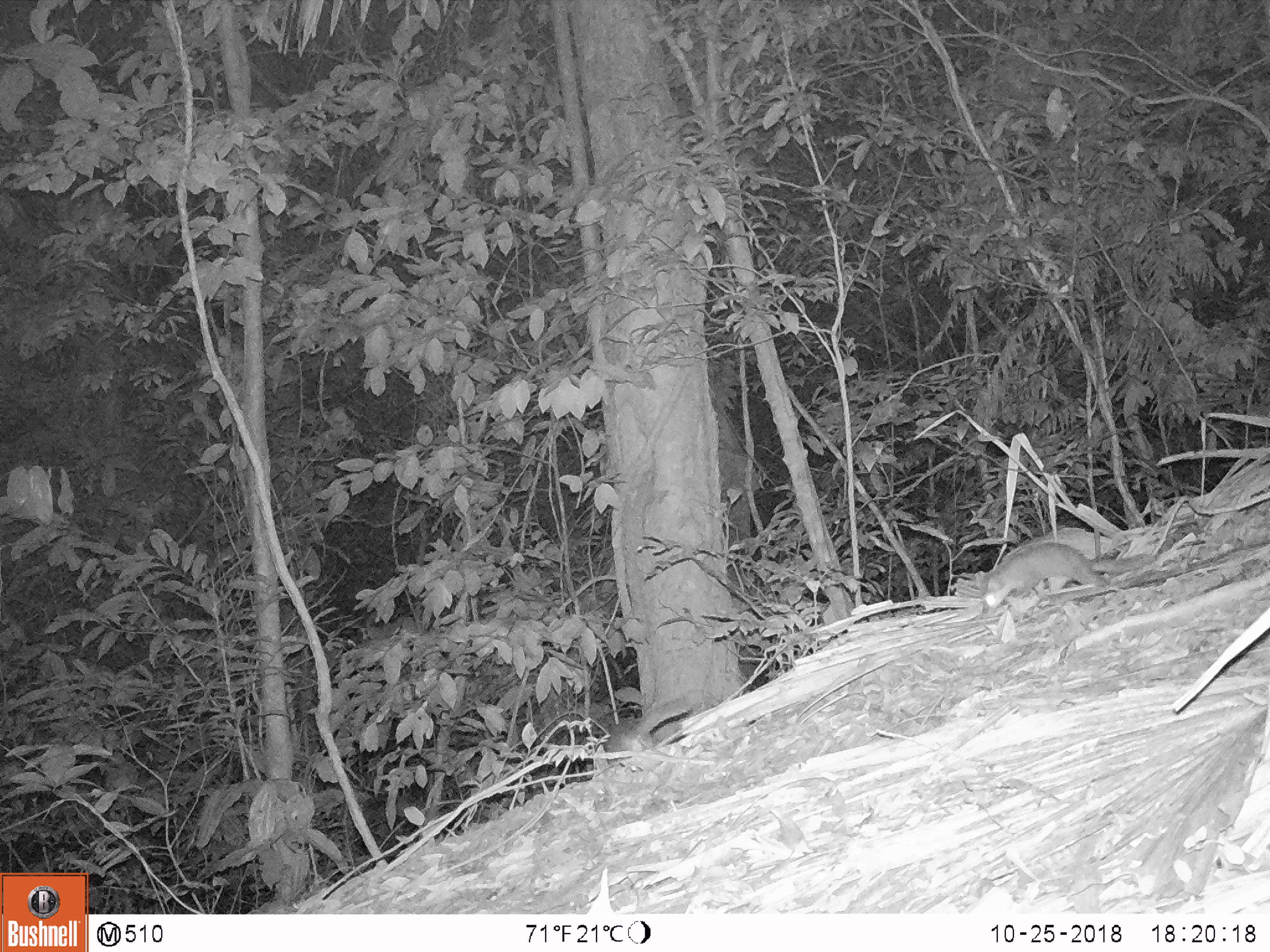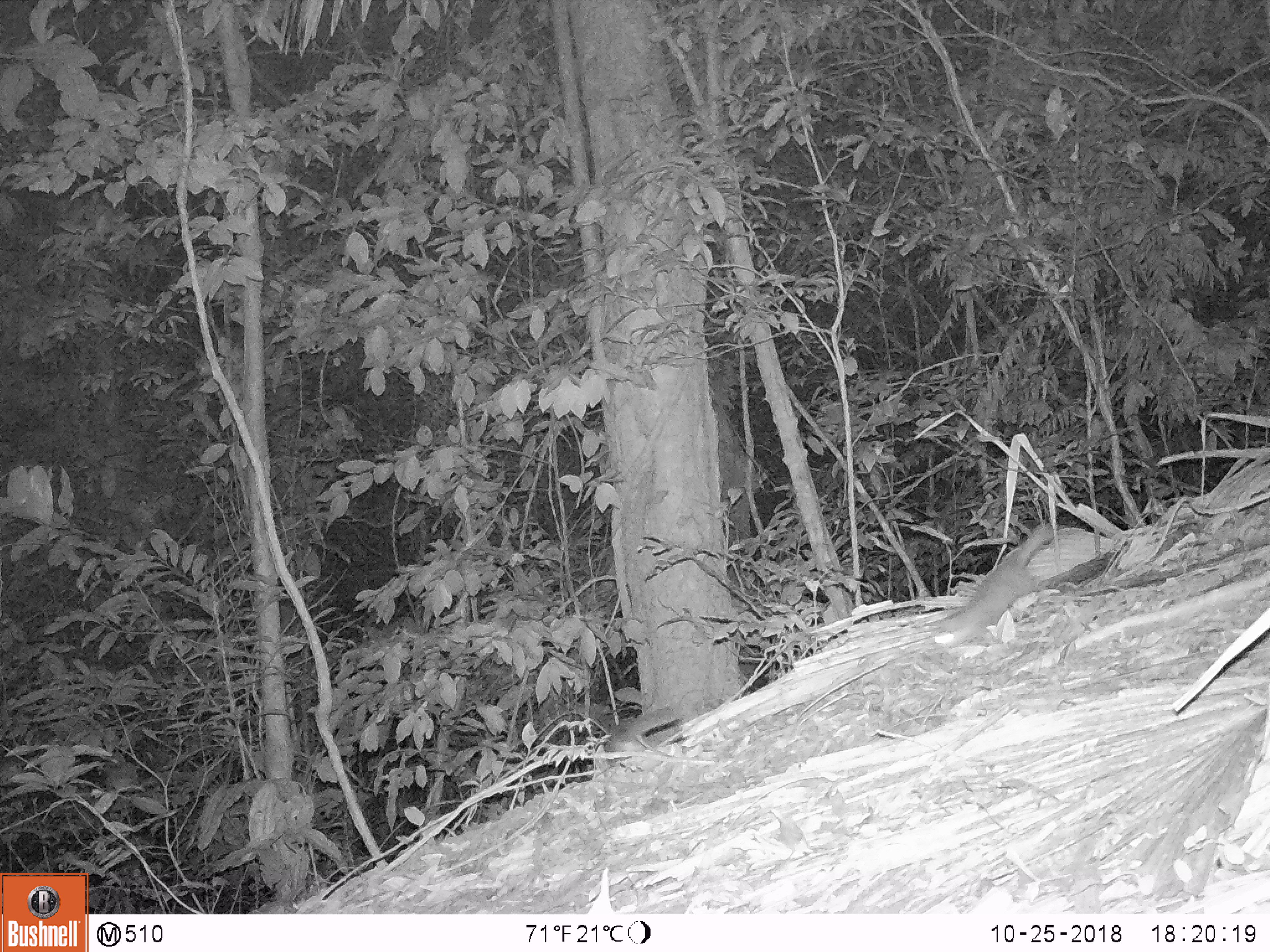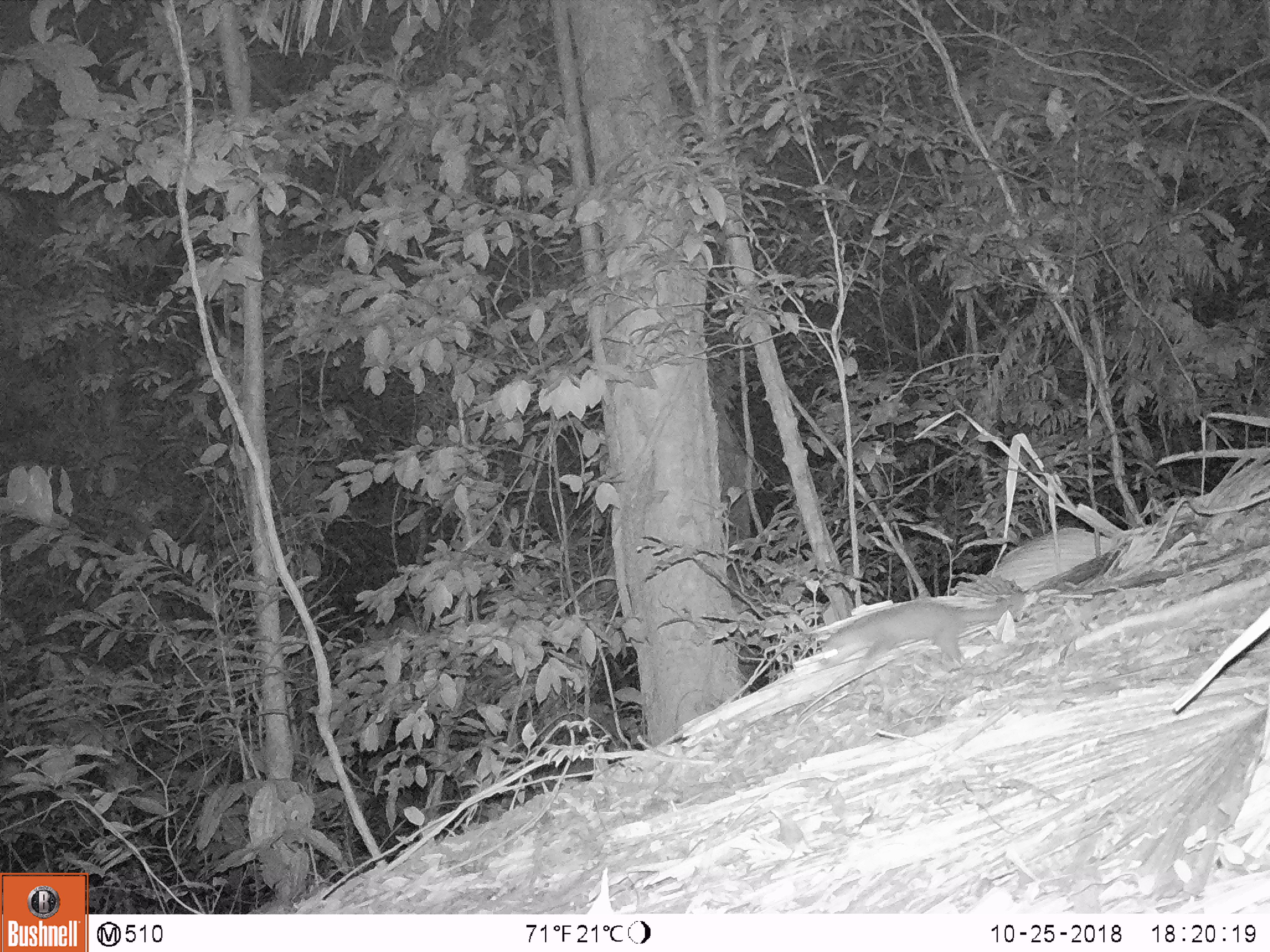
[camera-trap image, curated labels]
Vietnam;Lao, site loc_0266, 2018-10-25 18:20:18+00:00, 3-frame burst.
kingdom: Animalia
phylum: Chordata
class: Mammalia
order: Carnivora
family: Mustelidae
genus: Melogale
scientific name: Melogale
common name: ferret badger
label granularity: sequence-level